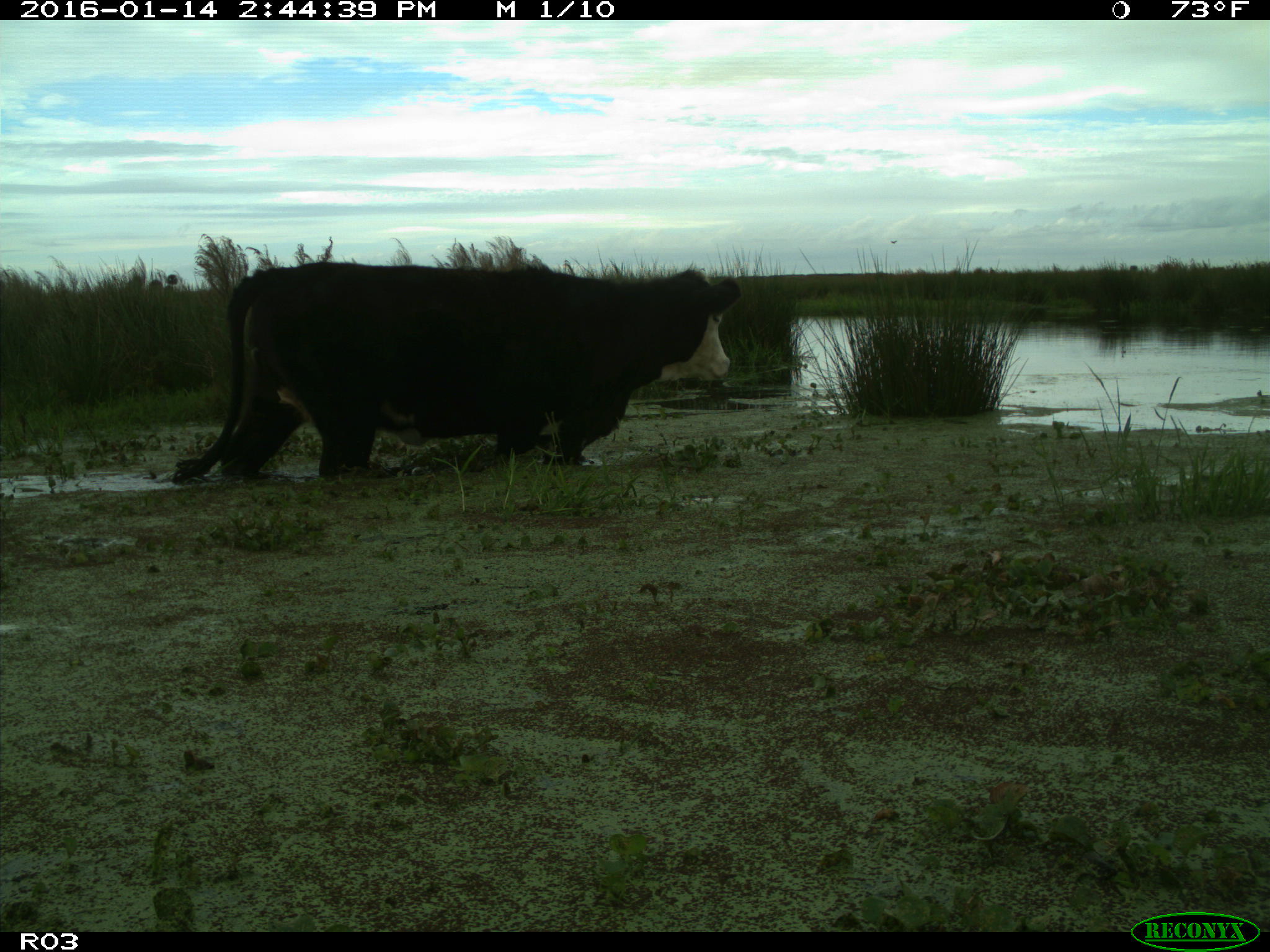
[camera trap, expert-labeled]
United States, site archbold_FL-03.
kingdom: Animalia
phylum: Chordata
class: Mammalia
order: Artiodactyla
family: Bovidae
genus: Bos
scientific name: Bos taurus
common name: domestic cow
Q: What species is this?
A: Bos taurus (domestic cow).